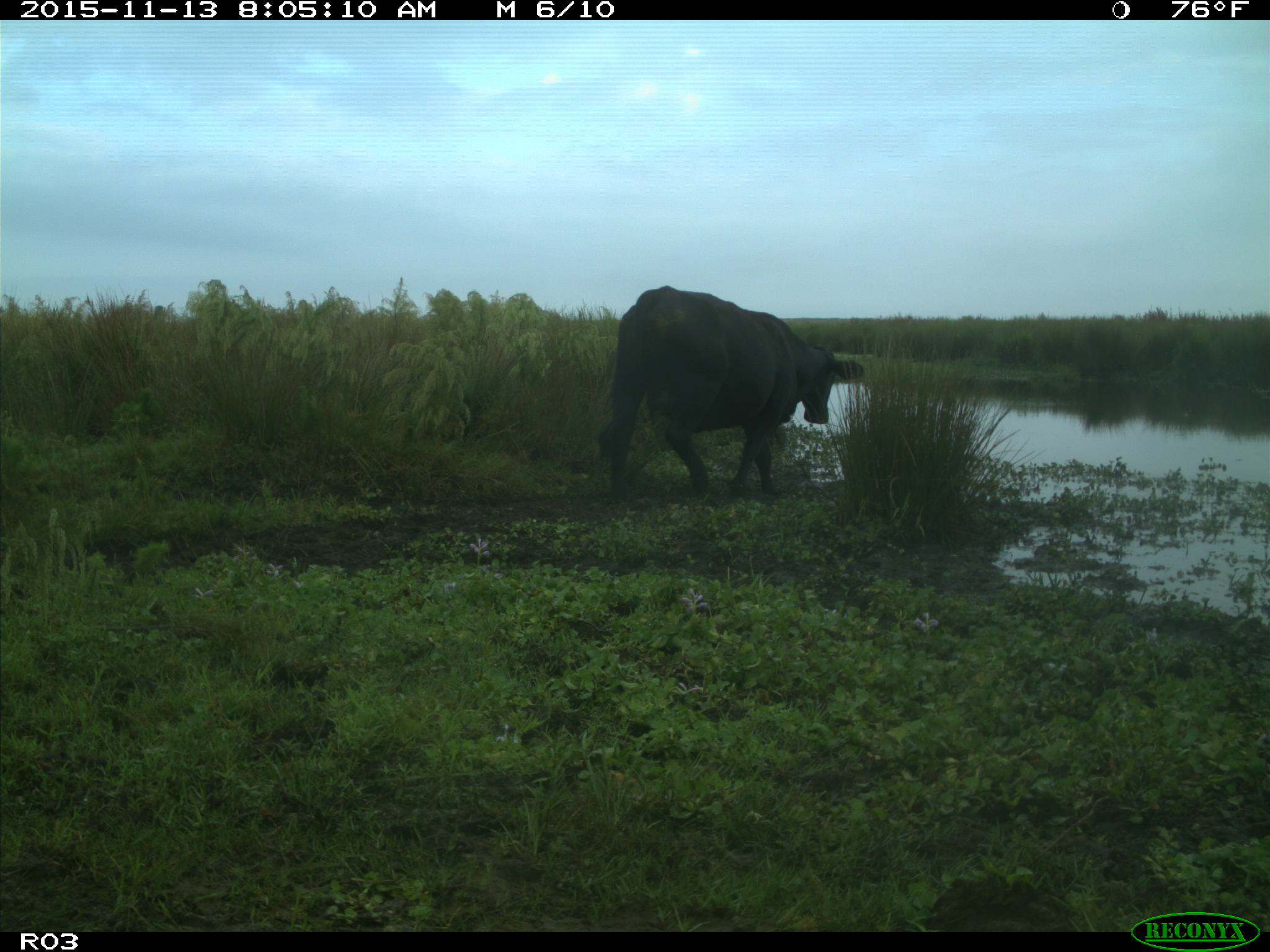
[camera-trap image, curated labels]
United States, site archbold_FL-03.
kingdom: Animalia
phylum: Chordata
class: Mammalia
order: Artiodactyla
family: Bovidae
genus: Bos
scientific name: Bos taurus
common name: domestic cow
Bos taurus (domestic cow).